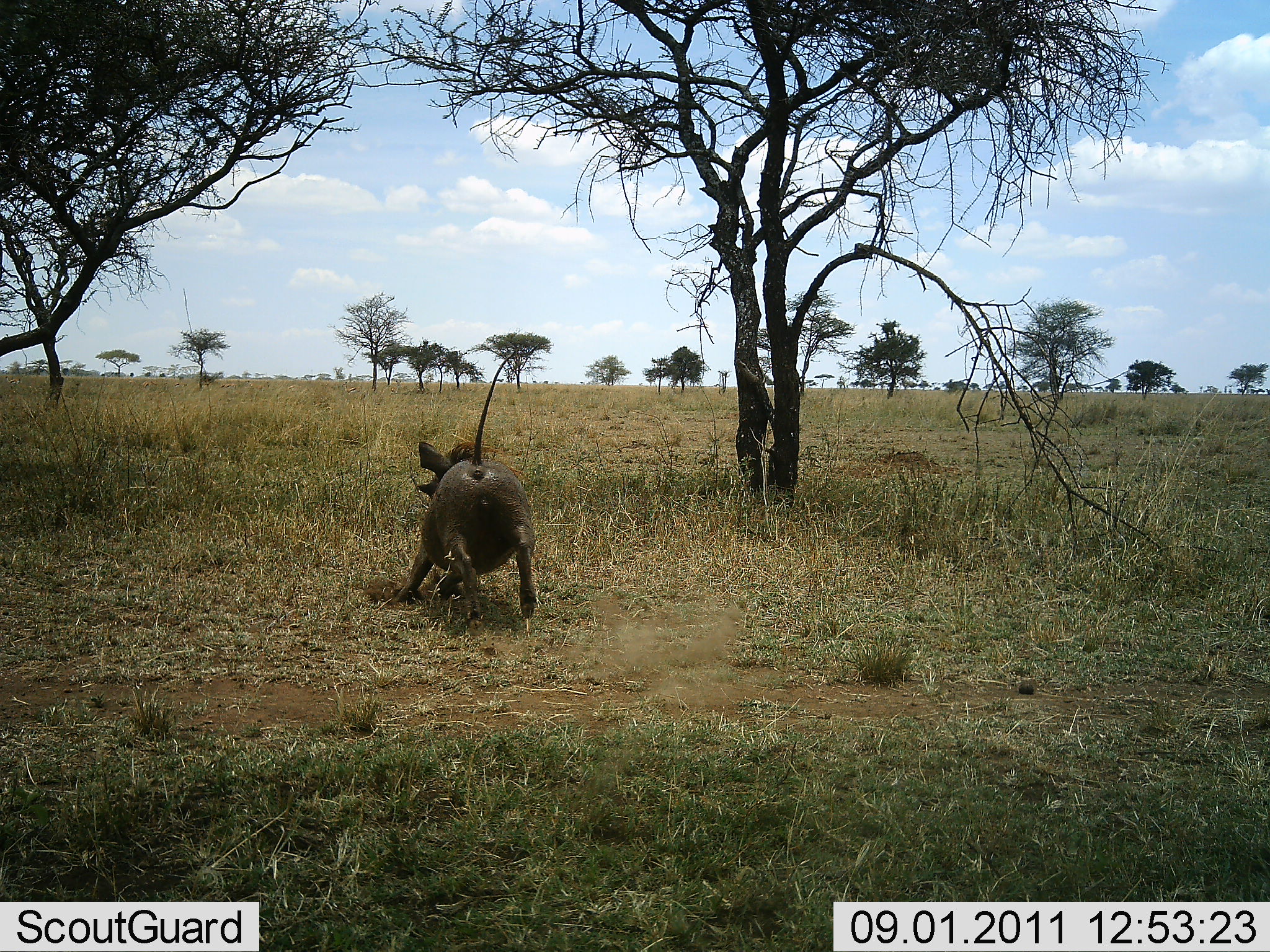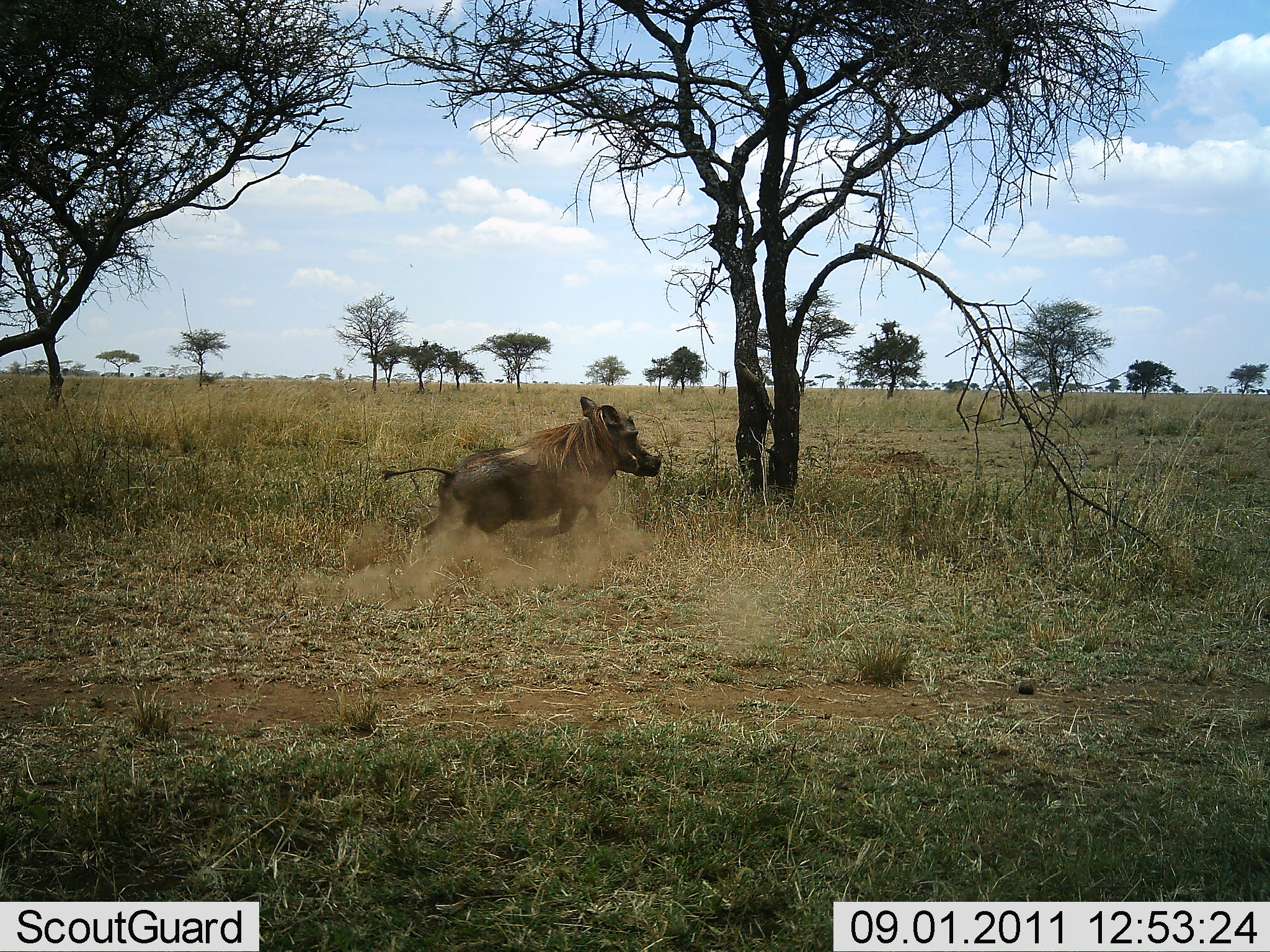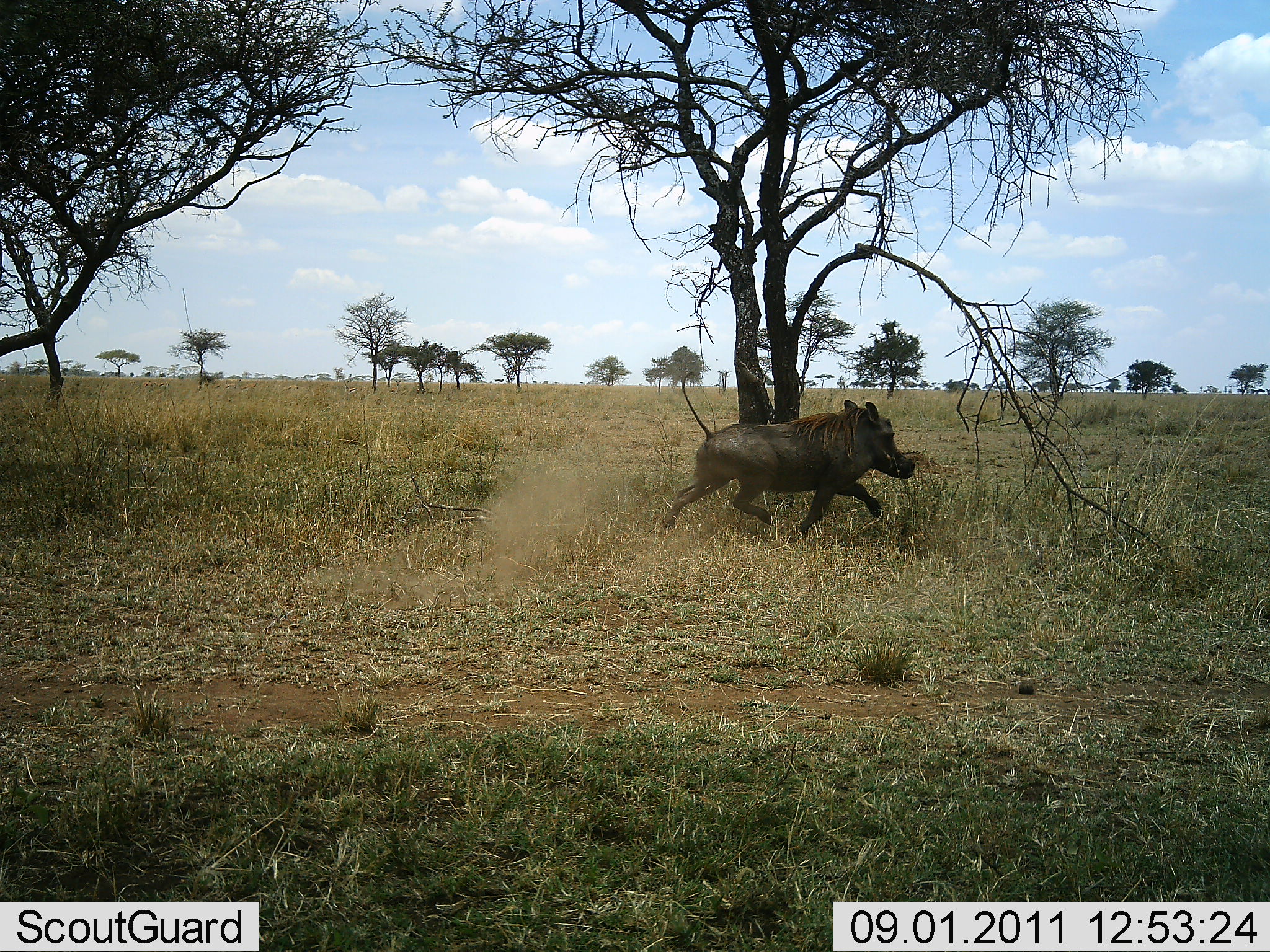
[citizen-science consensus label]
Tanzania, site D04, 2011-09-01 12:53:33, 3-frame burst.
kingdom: Animalia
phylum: Chordata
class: Mammalia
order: Artiodactyla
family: Suidae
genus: Phacochoerus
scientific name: Phacochoerus africanus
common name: warthog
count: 1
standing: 9%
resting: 0%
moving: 100%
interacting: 9%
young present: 0%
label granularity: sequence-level